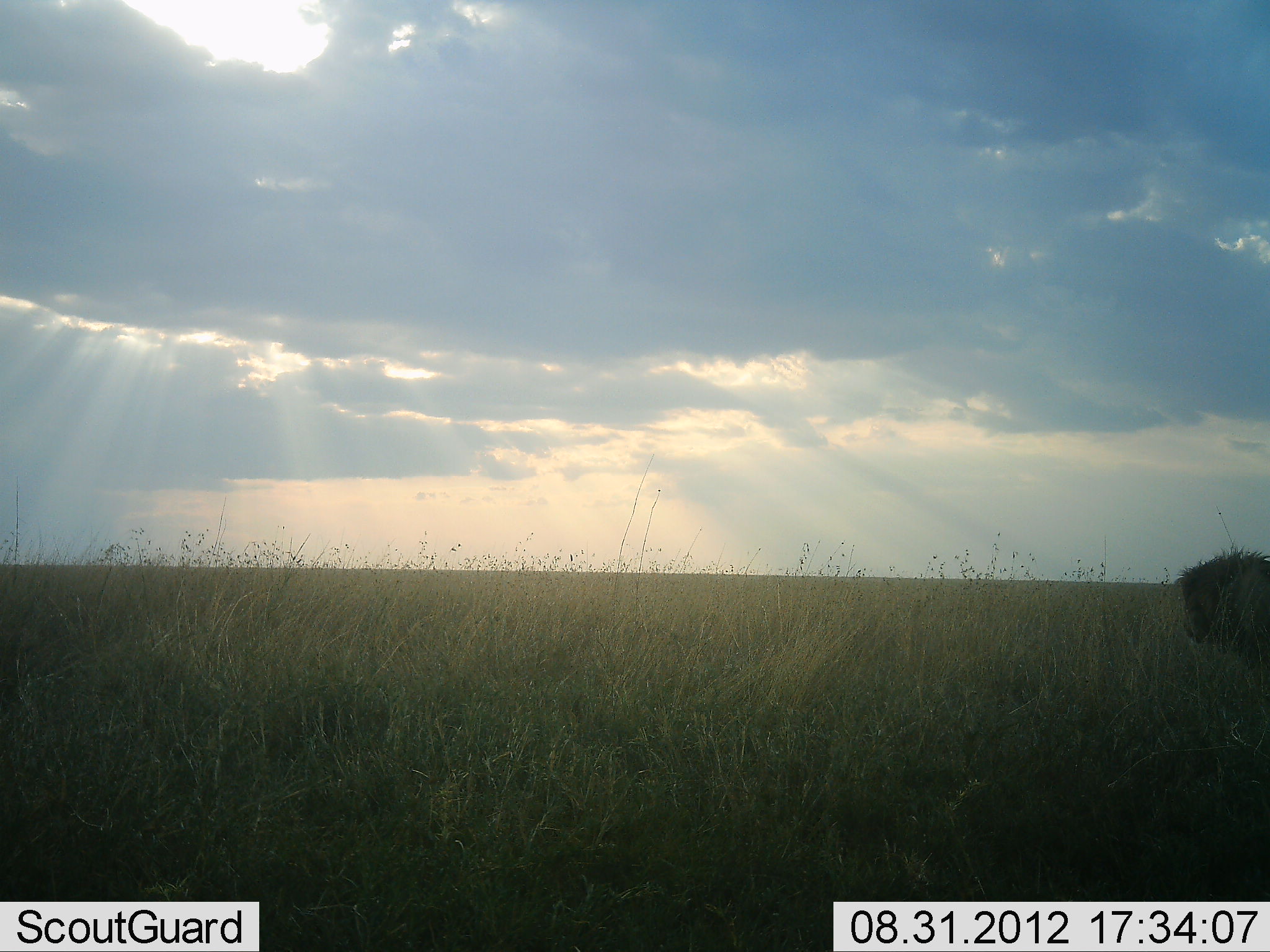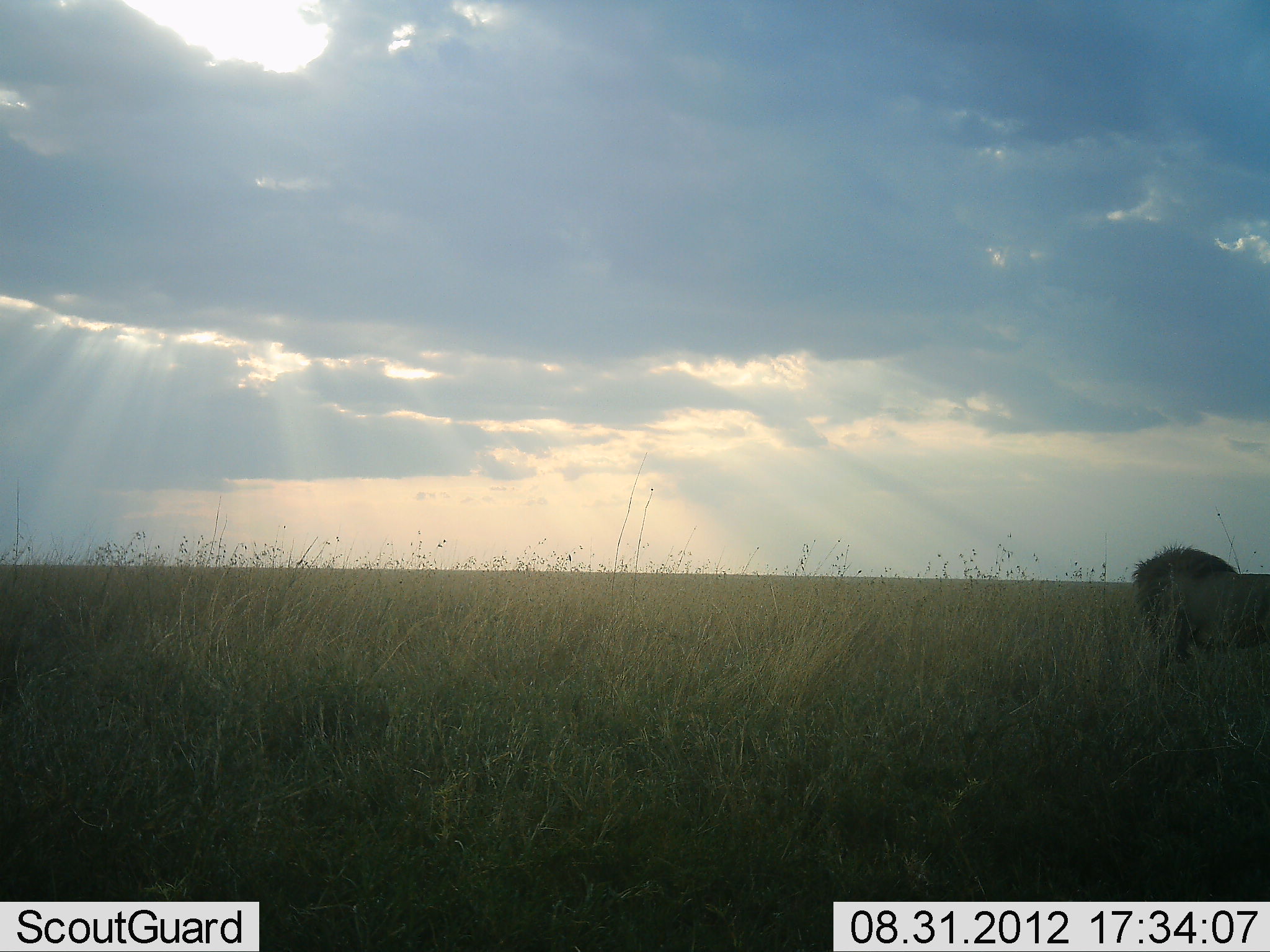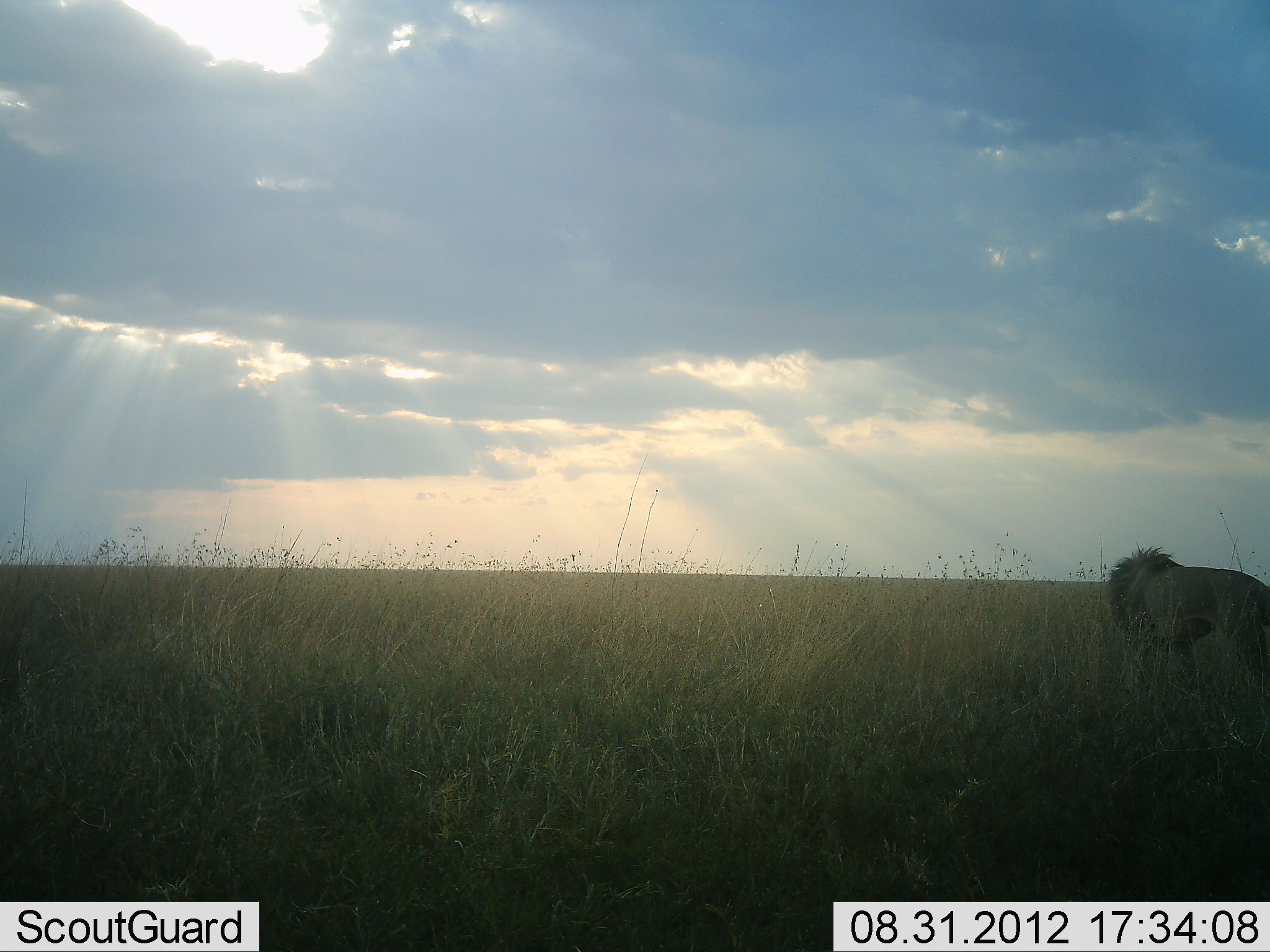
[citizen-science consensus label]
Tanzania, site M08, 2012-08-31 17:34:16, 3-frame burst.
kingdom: Animalia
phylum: Chordata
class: Mammalia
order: Carnivora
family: Felidae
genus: Panthera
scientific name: Panthera leo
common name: lion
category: lionmale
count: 1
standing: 10%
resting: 0%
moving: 90%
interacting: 0%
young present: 0%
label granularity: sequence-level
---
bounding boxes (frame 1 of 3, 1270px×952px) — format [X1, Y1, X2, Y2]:
animal: [1177, 549, 1270, 664]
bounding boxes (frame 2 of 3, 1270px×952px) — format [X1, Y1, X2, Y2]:
animal: [1130, 543, 1270, 669]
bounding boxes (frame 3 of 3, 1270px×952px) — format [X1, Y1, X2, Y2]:
animal: [1107, 544, 1270, 692]